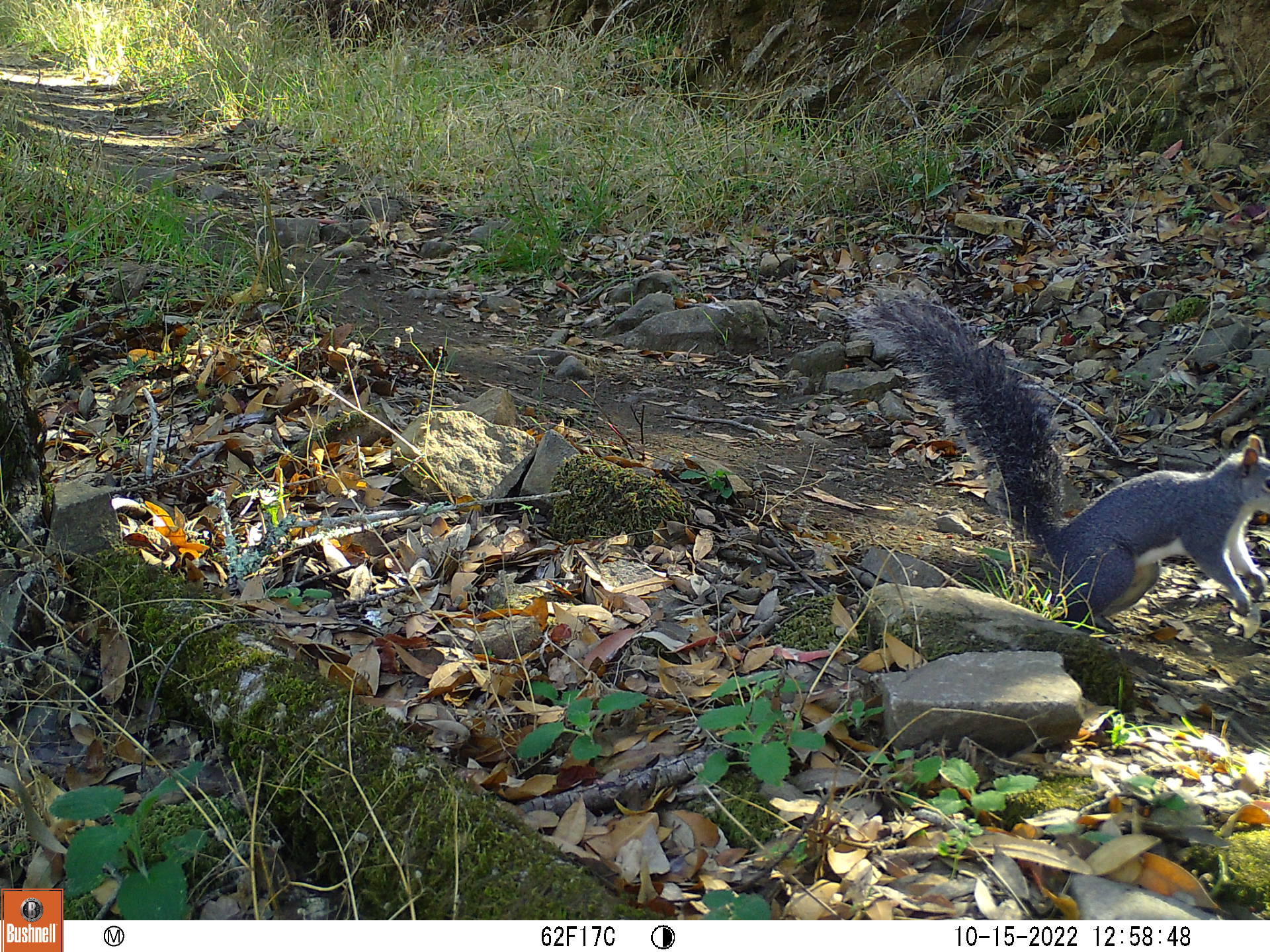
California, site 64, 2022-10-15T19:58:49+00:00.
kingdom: Animalia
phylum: Chordata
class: Mammalia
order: Rodentia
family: Sciuridae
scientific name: Sciuridae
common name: squirrel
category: unknown squirrel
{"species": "unknown squirrel (squirrel) (Sciuridae)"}